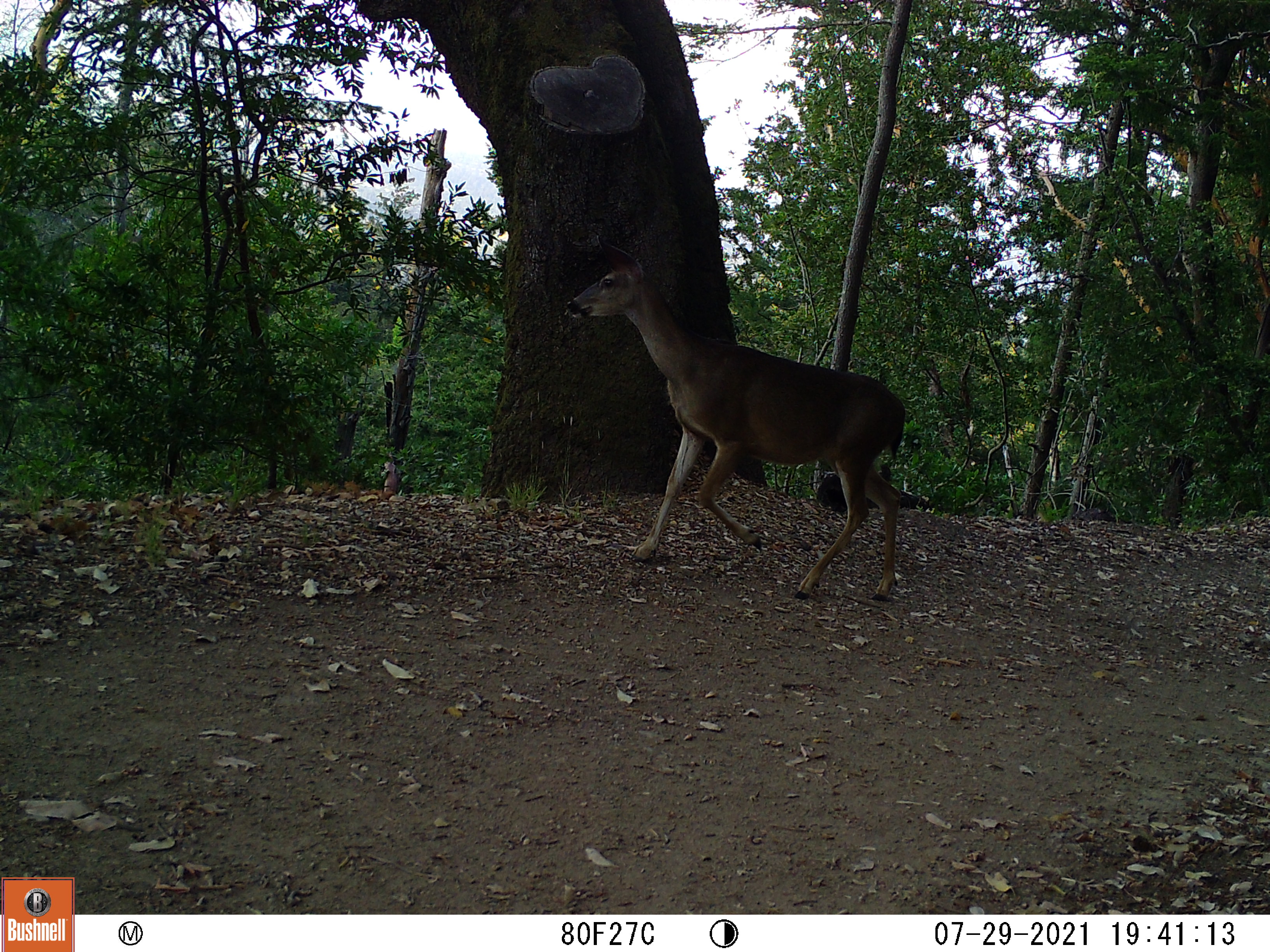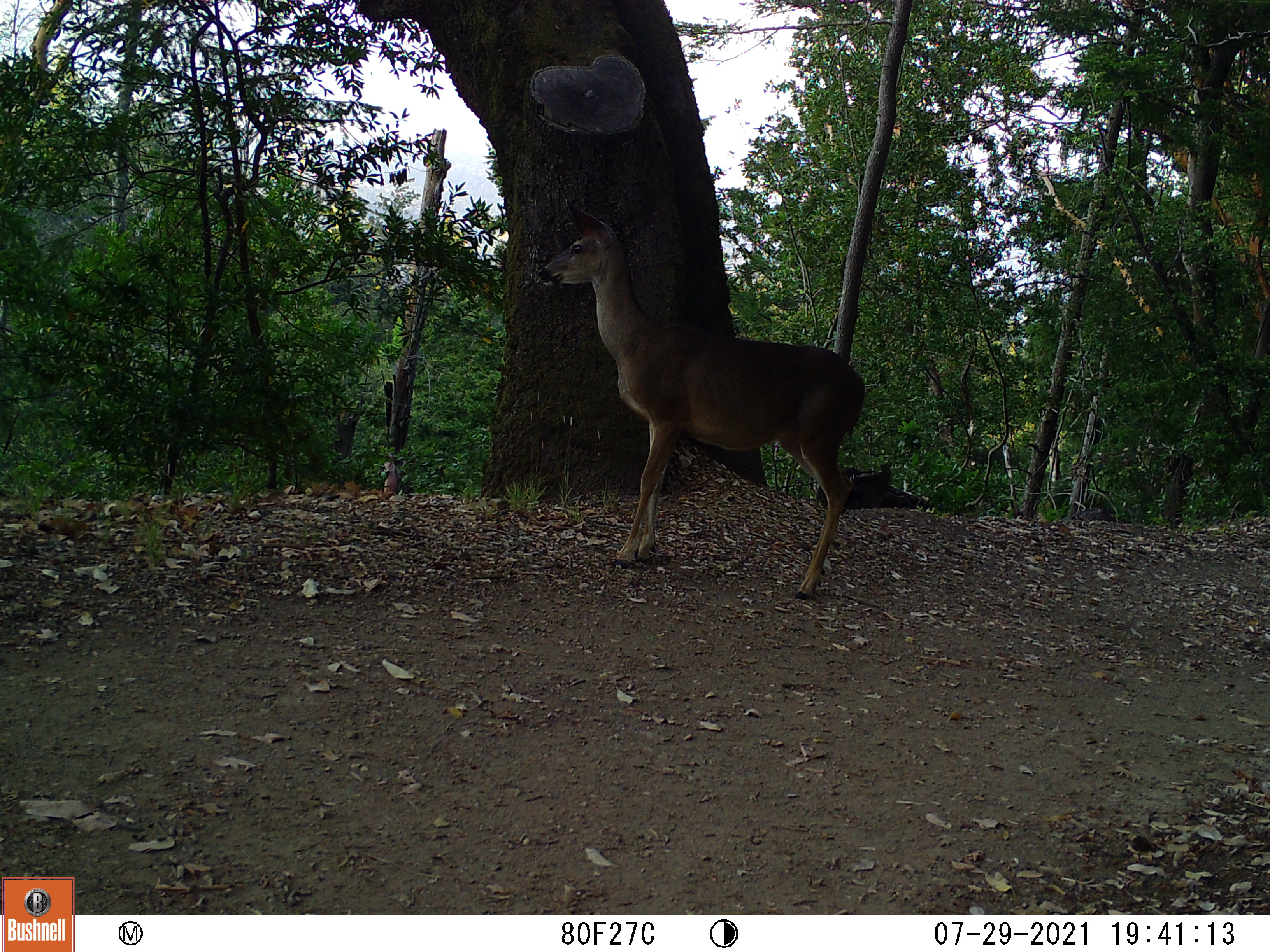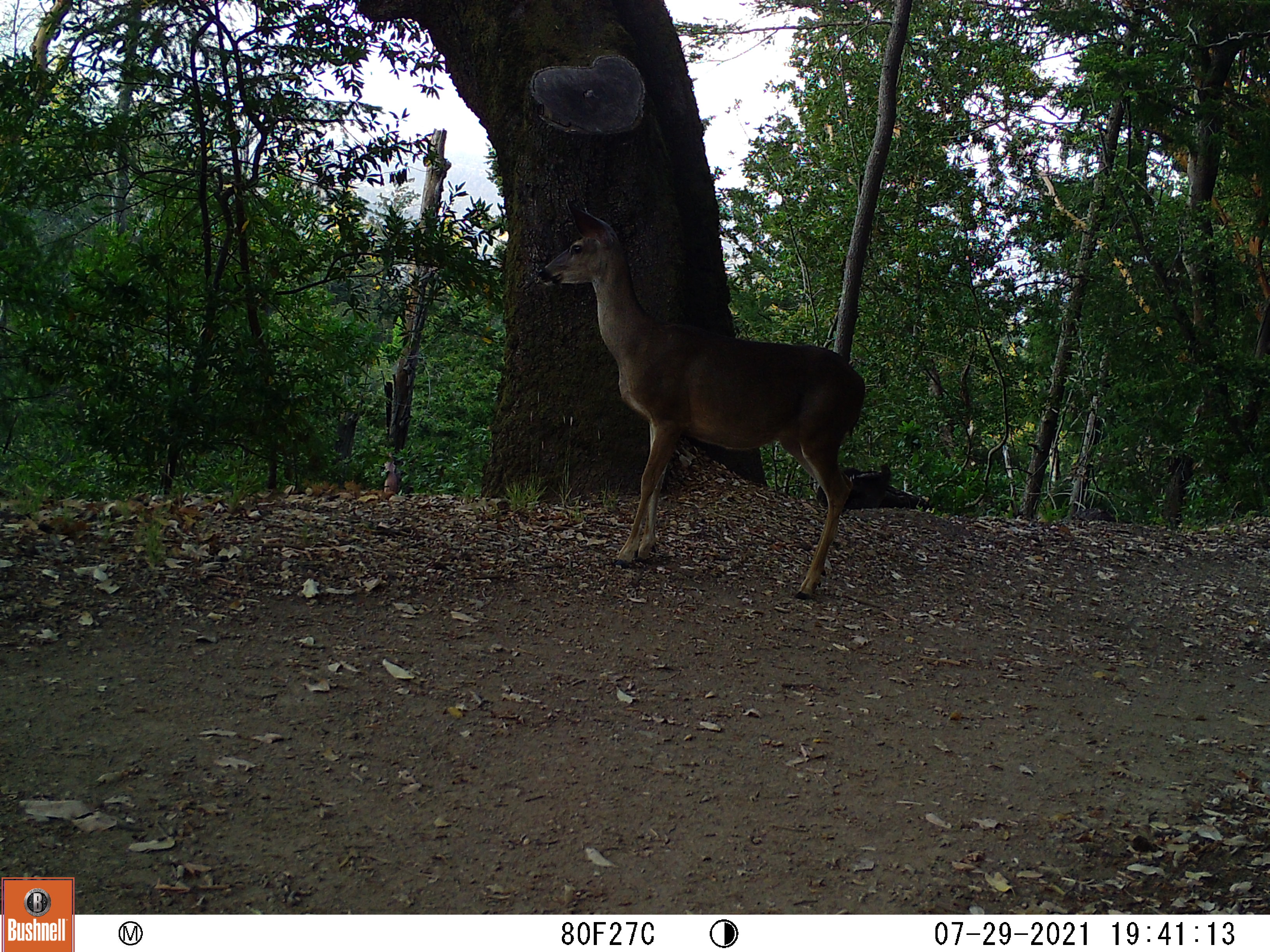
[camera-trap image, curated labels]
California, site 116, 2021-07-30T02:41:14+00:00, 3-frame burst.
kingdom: Animalia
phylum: Chordata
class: Mammalia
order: Artiodactyla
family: Cervidae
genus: Odocoileus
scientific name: Odocoileus hemionus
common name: mule deer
Mule deer (Odocoileus hemionus).